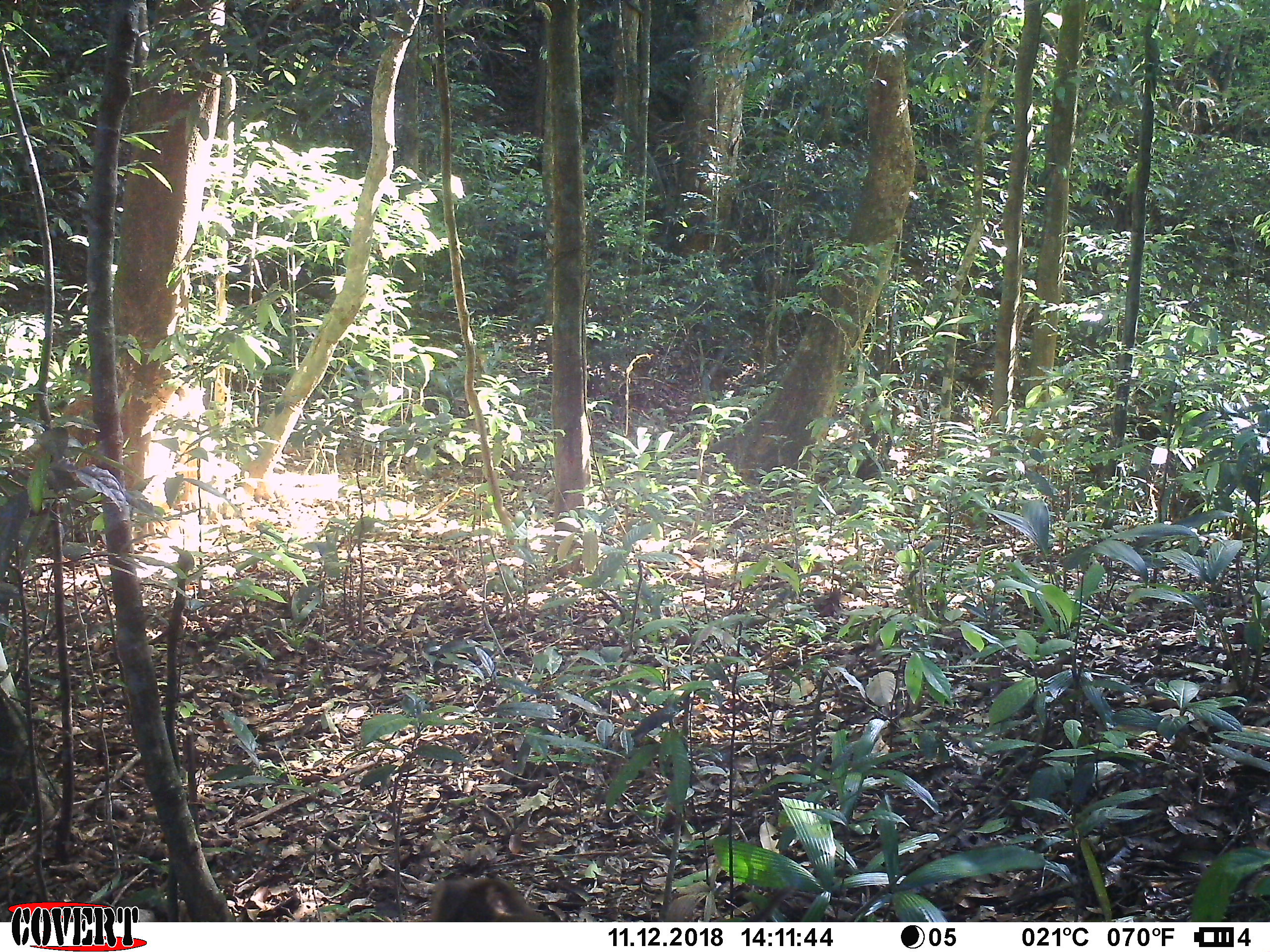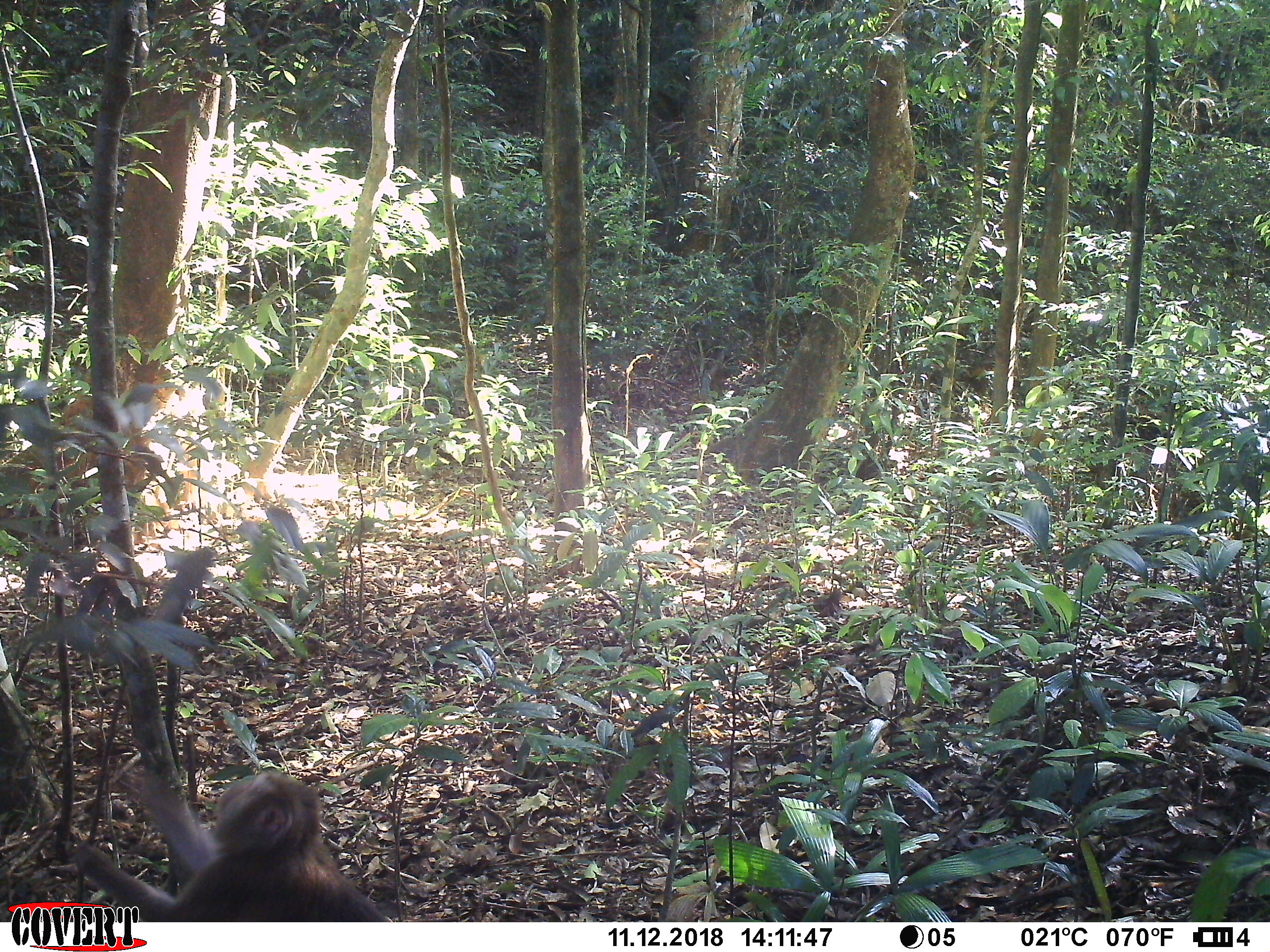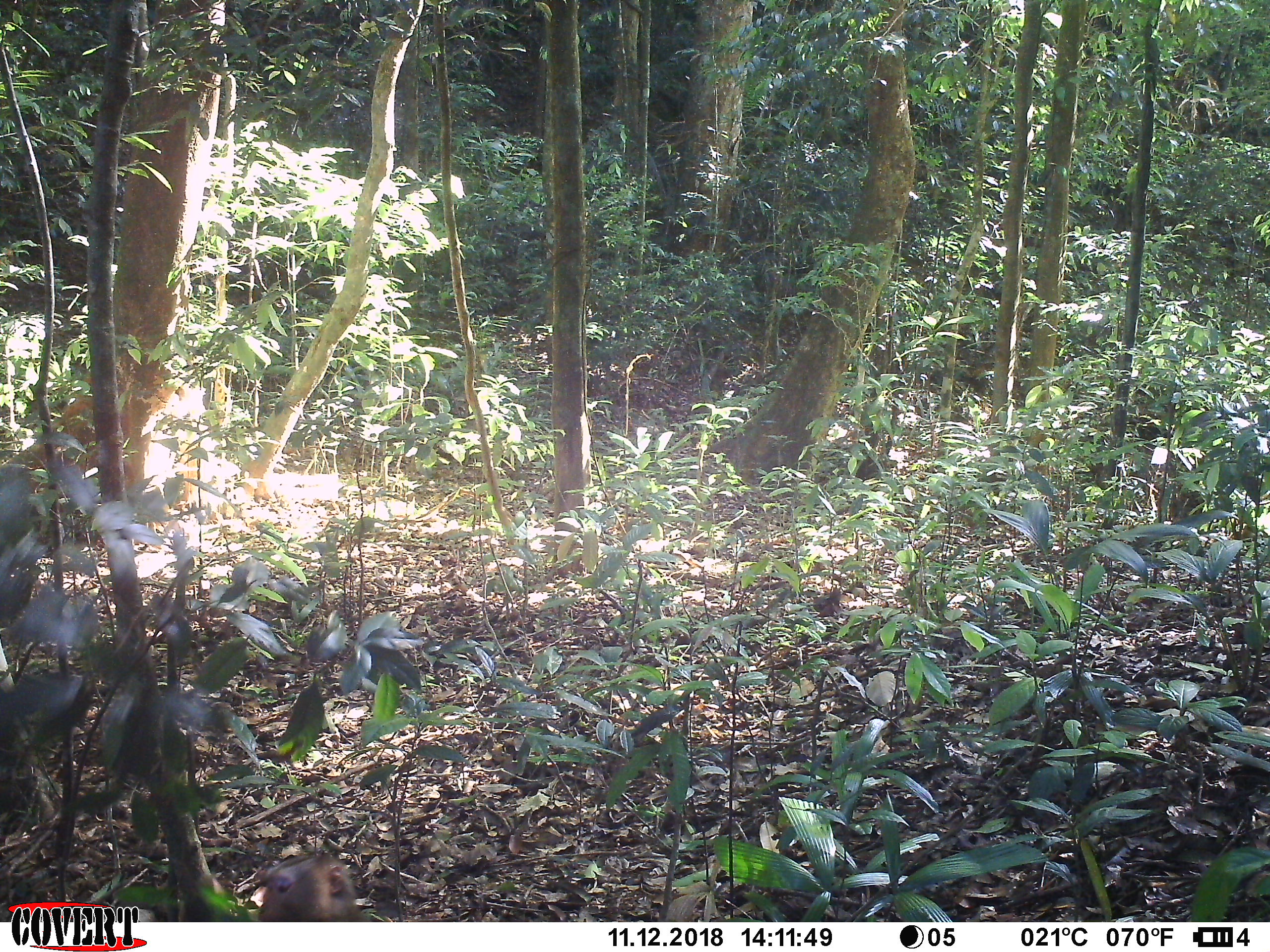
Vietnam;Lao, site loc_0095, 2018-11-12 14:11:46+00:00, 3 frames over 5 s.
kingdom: Animalia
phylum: Chordata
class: Mammalia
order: Primates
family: Cercopithecidae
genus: Macaca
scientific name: Macaca nemestrina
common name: pig-tailed macaque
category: pig tailed macaque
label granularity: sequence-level